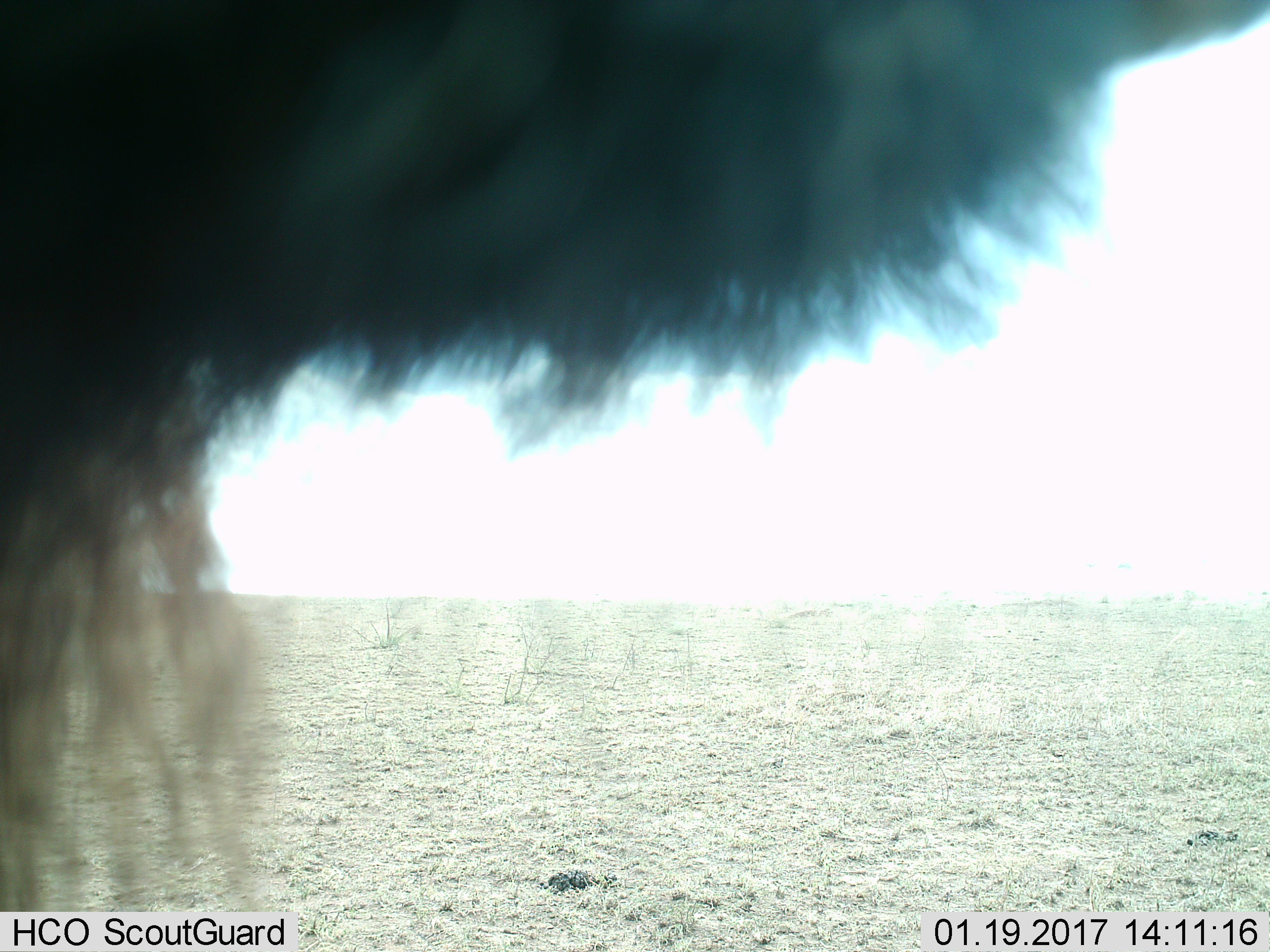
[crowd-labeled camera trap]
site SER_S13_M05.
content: unidentified animal